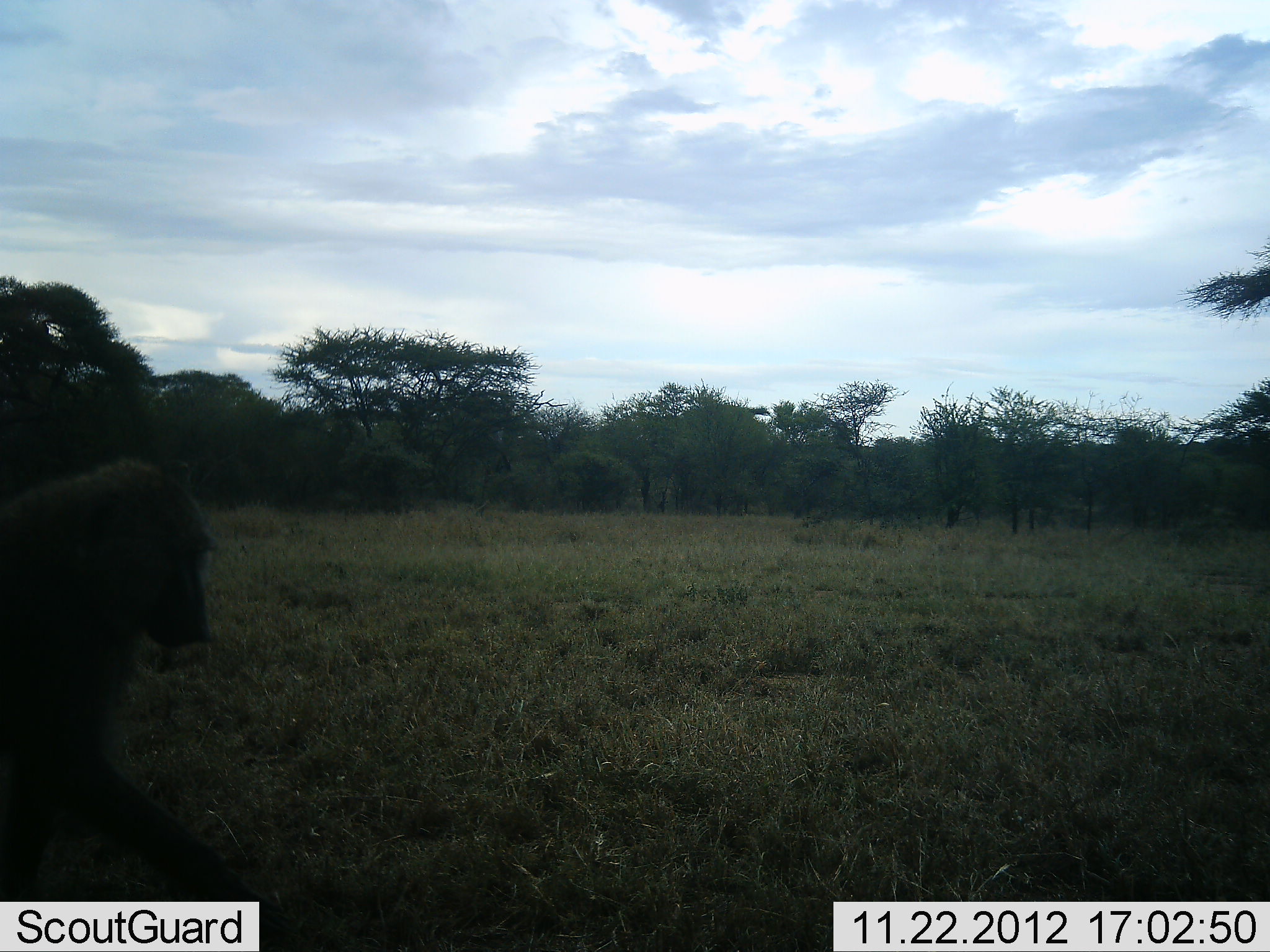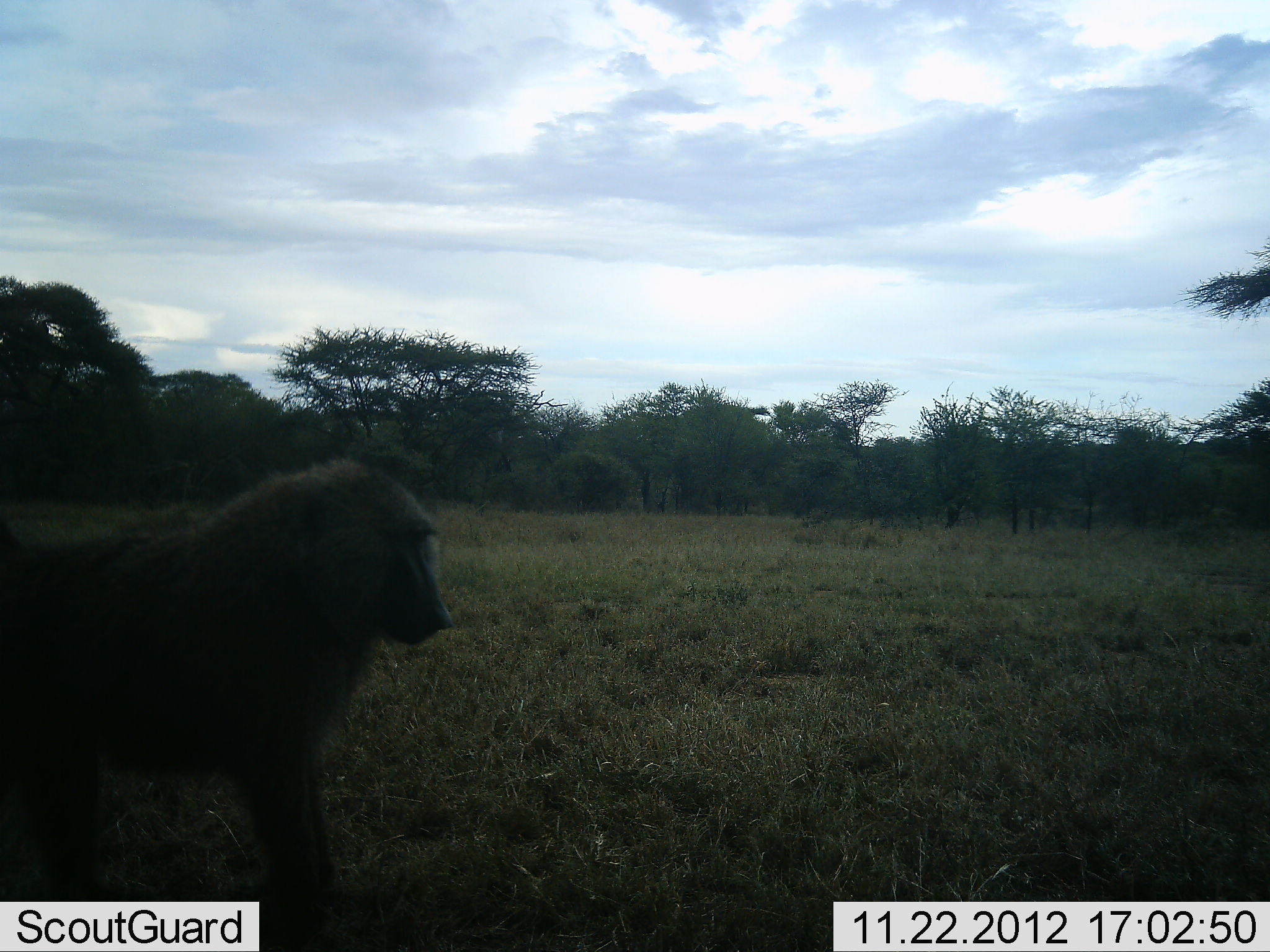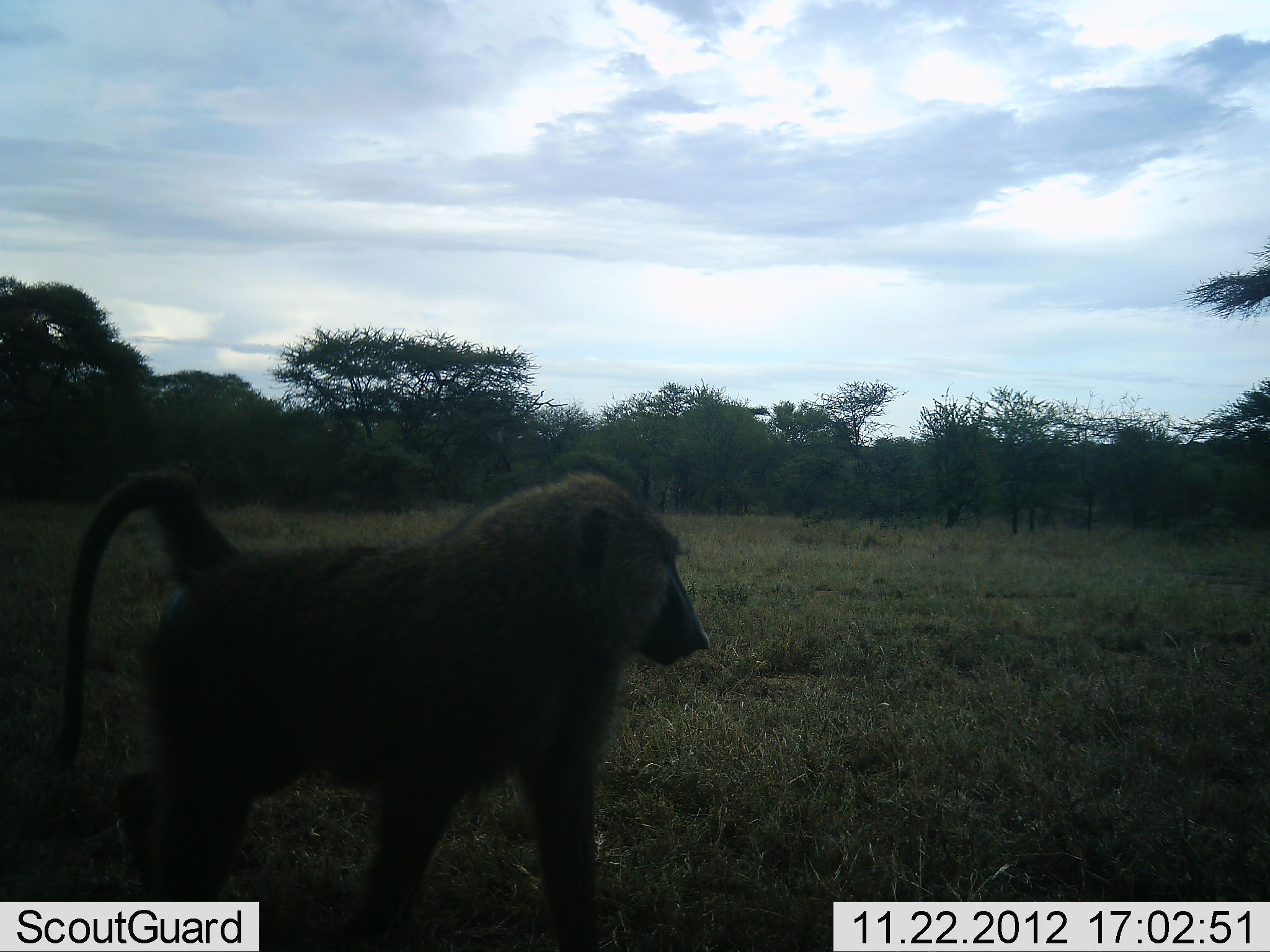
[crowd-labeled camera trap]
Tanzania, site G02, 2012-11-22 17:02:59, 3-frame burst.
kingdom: Animalia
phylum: Chordata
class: Mammalia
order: Primates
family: Cercopithecidae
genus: Papio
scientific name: Papio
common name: baboon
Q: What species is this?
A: Baboon (Papio).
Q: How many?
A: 1.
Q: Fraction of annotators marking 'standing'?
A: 0%.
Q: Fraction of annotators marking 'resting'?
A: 0%.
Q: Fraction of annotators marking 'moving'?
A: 100%.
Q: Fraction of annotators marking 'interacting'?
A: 0%.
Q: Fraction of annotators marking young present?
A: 0%.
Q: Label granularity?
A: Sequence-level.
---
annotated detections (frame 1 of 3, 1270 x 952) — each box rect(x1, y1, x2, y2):
animal: rect(0, 454, 280, 952)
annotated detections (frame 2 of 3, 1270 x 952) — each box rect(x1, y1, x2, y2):
animal: rect(1, 452, 456, 952)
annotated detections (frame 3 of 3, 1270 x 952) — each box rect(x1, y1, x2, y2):
animal: rect(39, 464, 713, 952)